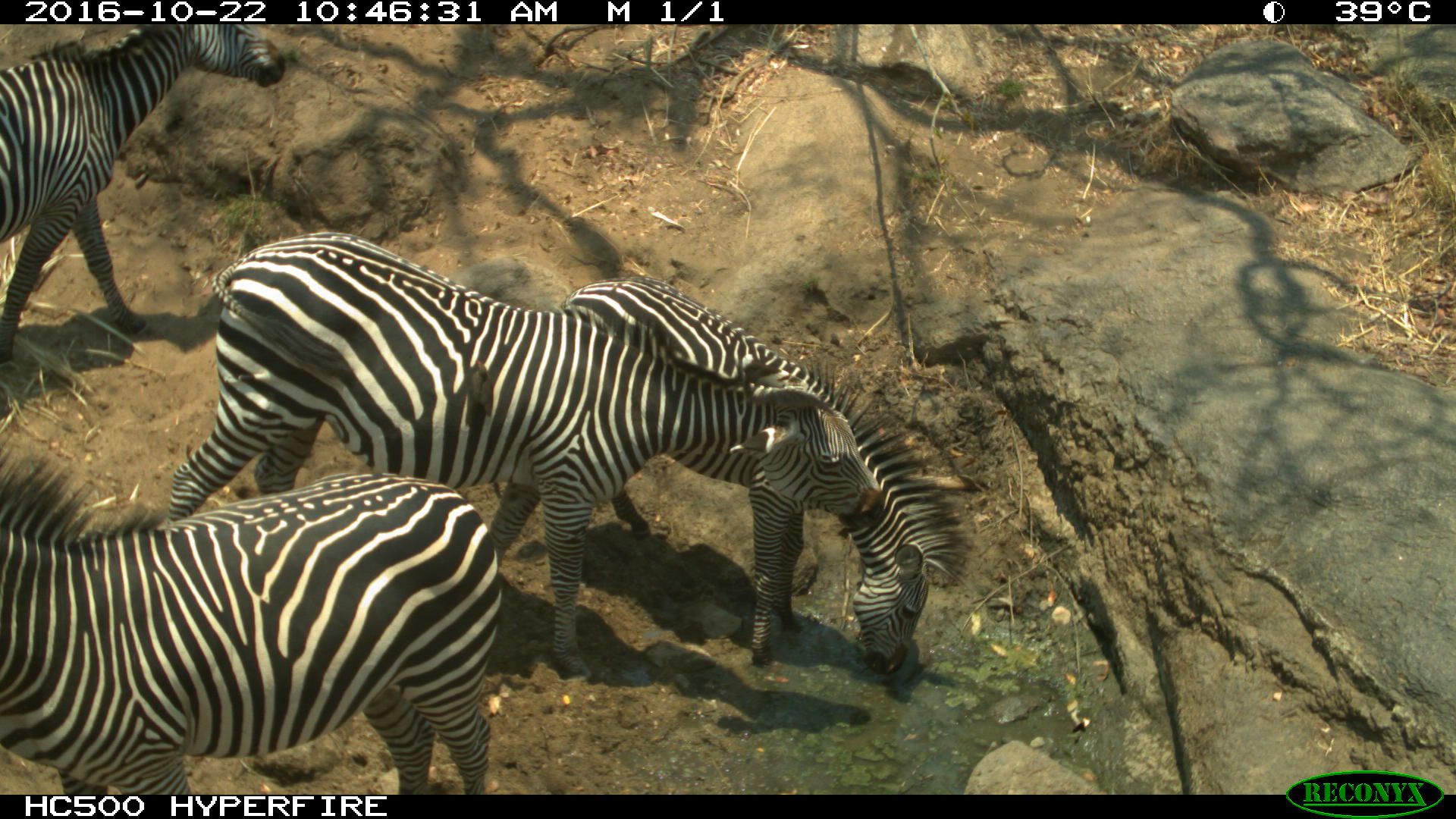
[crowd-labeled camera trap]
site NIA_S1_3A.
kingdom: Animalia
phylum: Chordata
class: Mammalia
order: Perissodactyla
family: Equidae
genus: Equus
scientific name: Equus quagga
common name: plains zebra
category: zebraplains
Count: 4.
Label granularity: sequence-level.